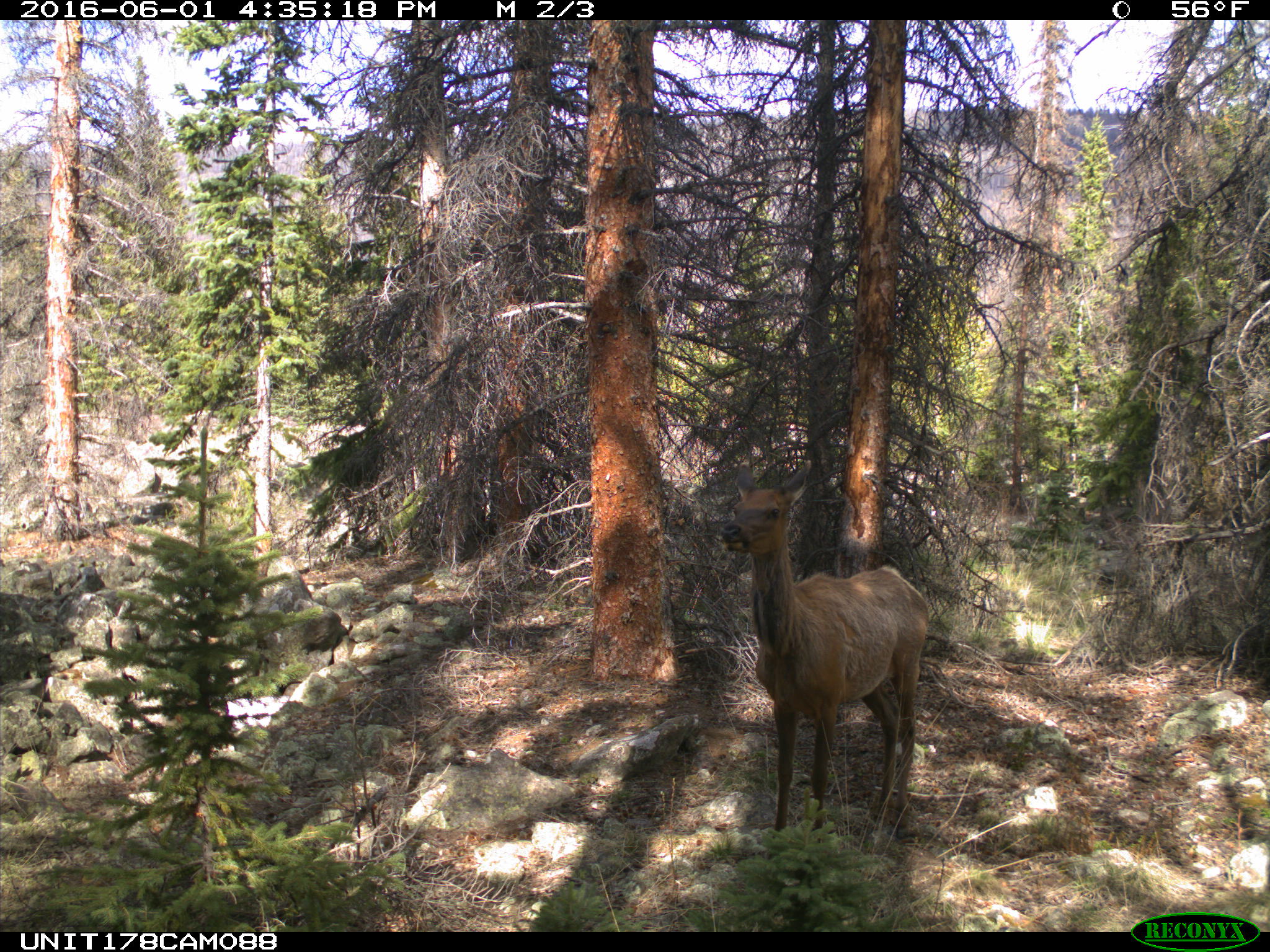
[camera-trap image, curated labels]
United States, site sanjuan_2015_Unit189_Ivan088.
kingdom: Animalia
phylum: Chordata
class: Mammalia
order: Artiodactyla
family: Cervidae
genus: Cervus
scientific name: Cervus elaphus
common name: red deer